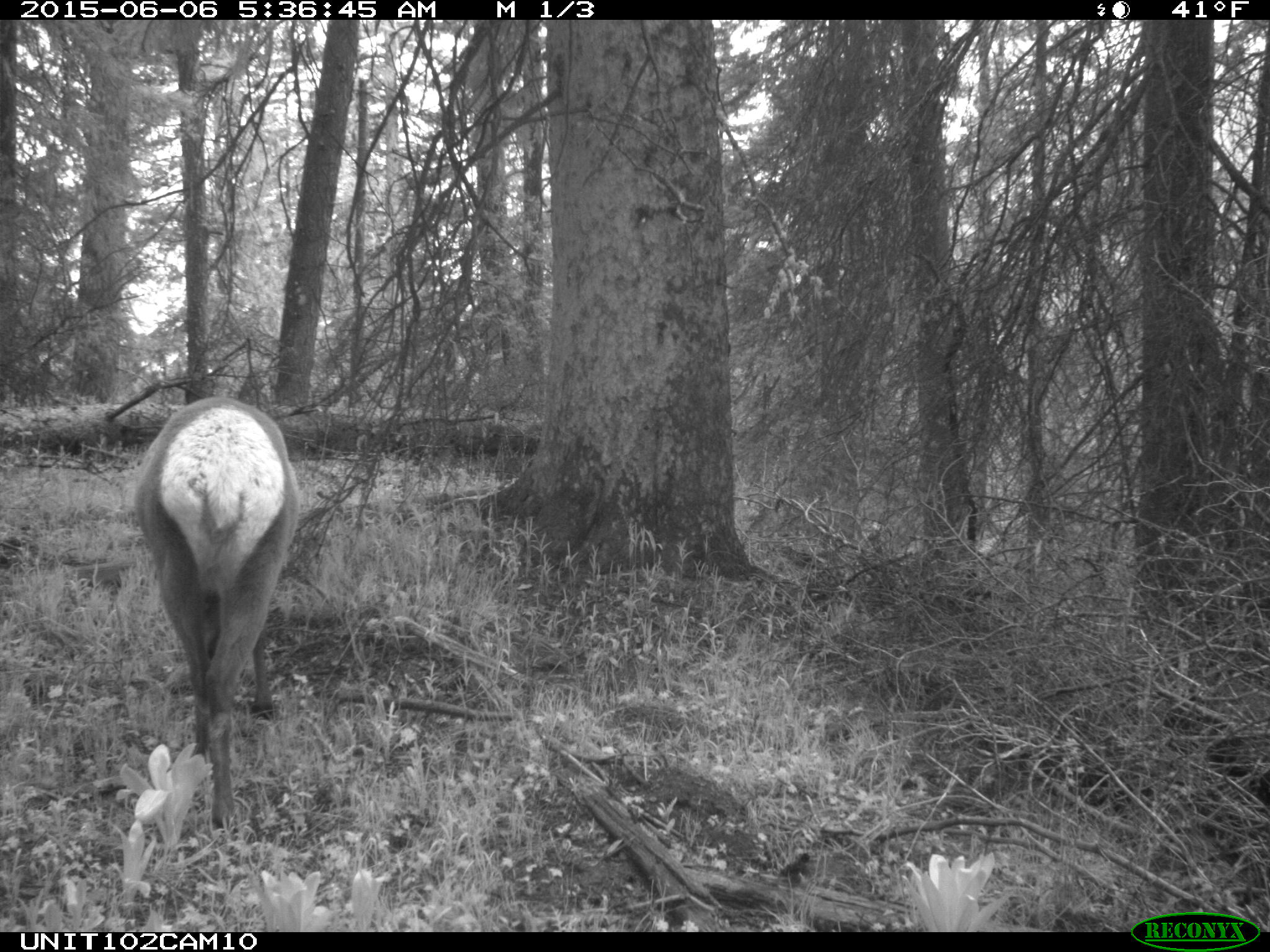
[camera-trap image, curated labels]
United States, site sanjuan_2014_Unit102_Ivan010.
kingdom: Animalia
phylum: Chordata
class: Mammalia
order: Artiodactyla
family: Cervidae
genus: Cervus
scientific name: Cervus elaphus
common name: red deer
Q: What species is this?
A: Cervus elaphus (red deer).